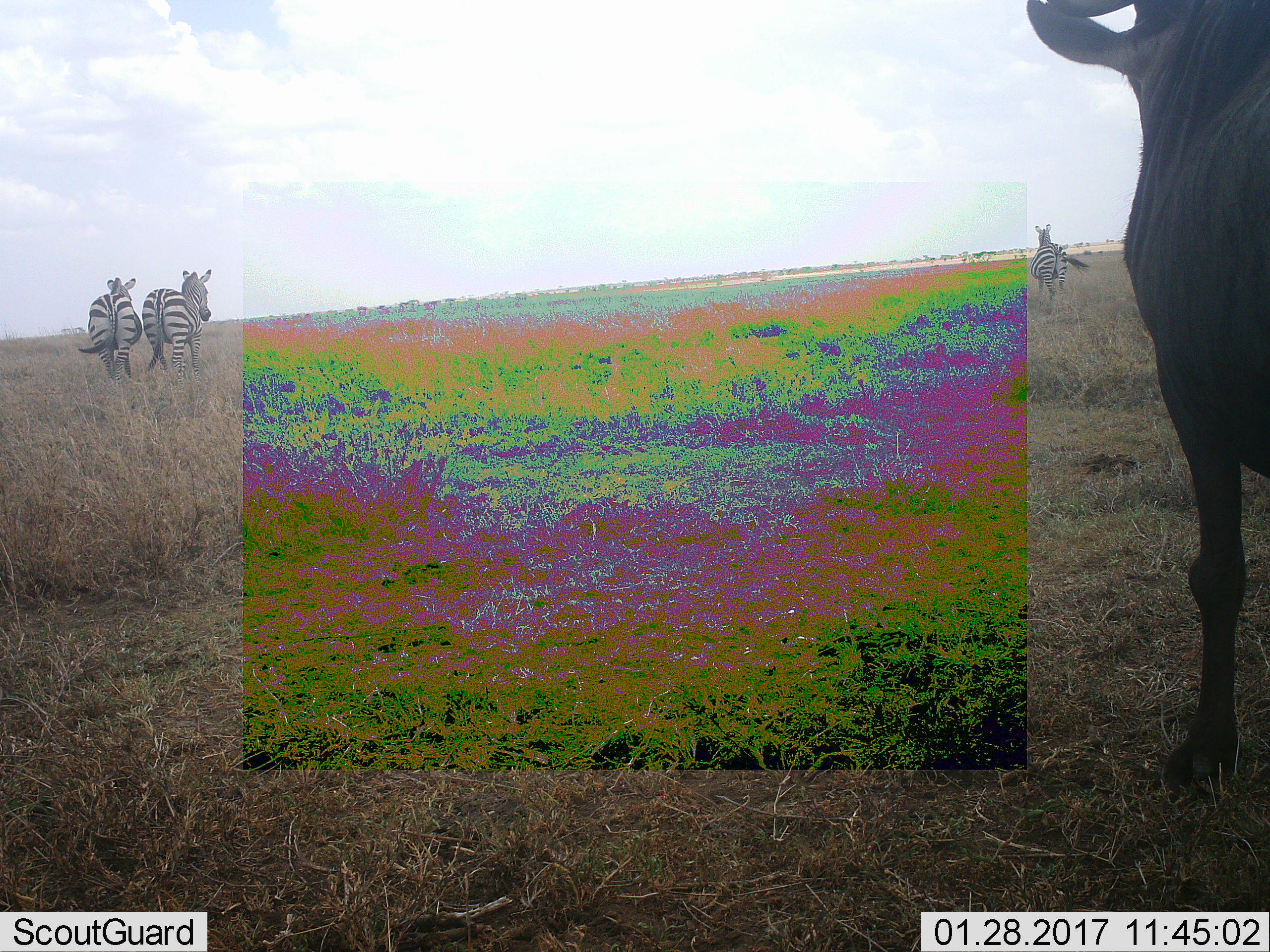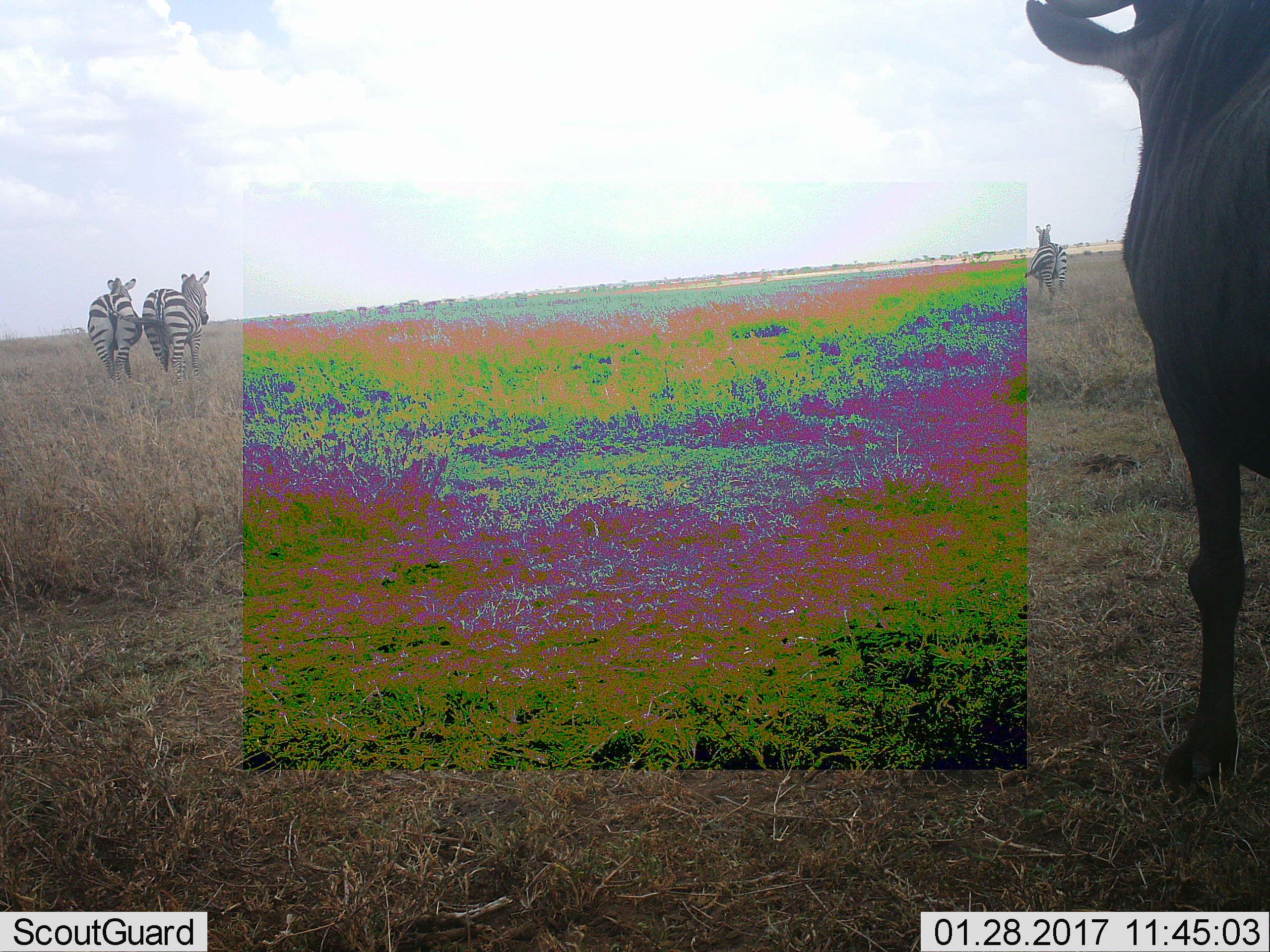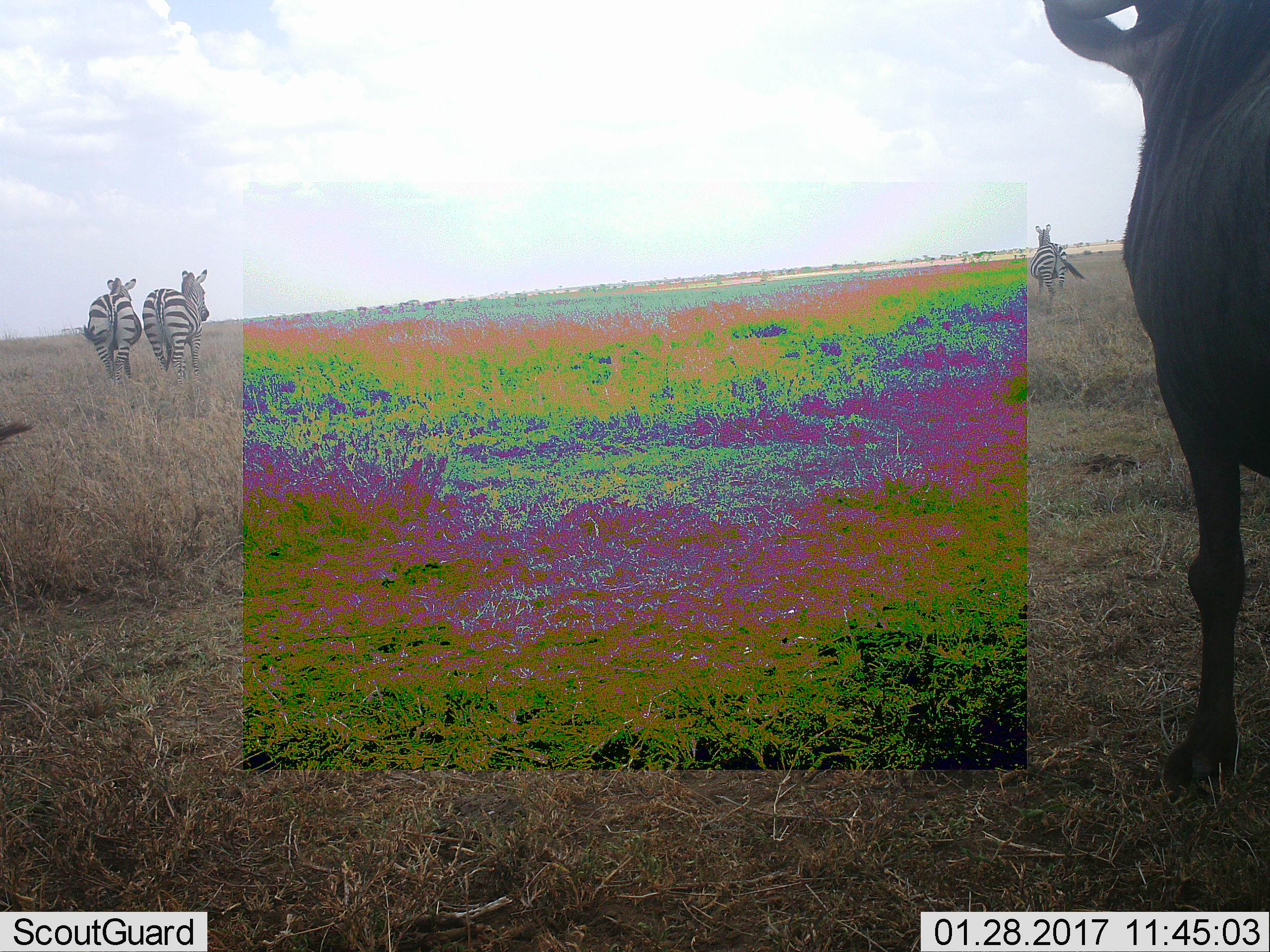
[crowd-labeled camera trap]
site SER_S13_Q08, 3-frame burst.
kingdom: Animalia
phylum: Chordata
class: Mammalia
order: Perissodactyla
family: Equidae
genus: Equus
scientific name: Equus quagga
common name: plains zebra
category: zebraplains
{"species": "zebraplains (plains zebra) (Equus quagga)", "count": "3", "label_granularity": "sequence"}